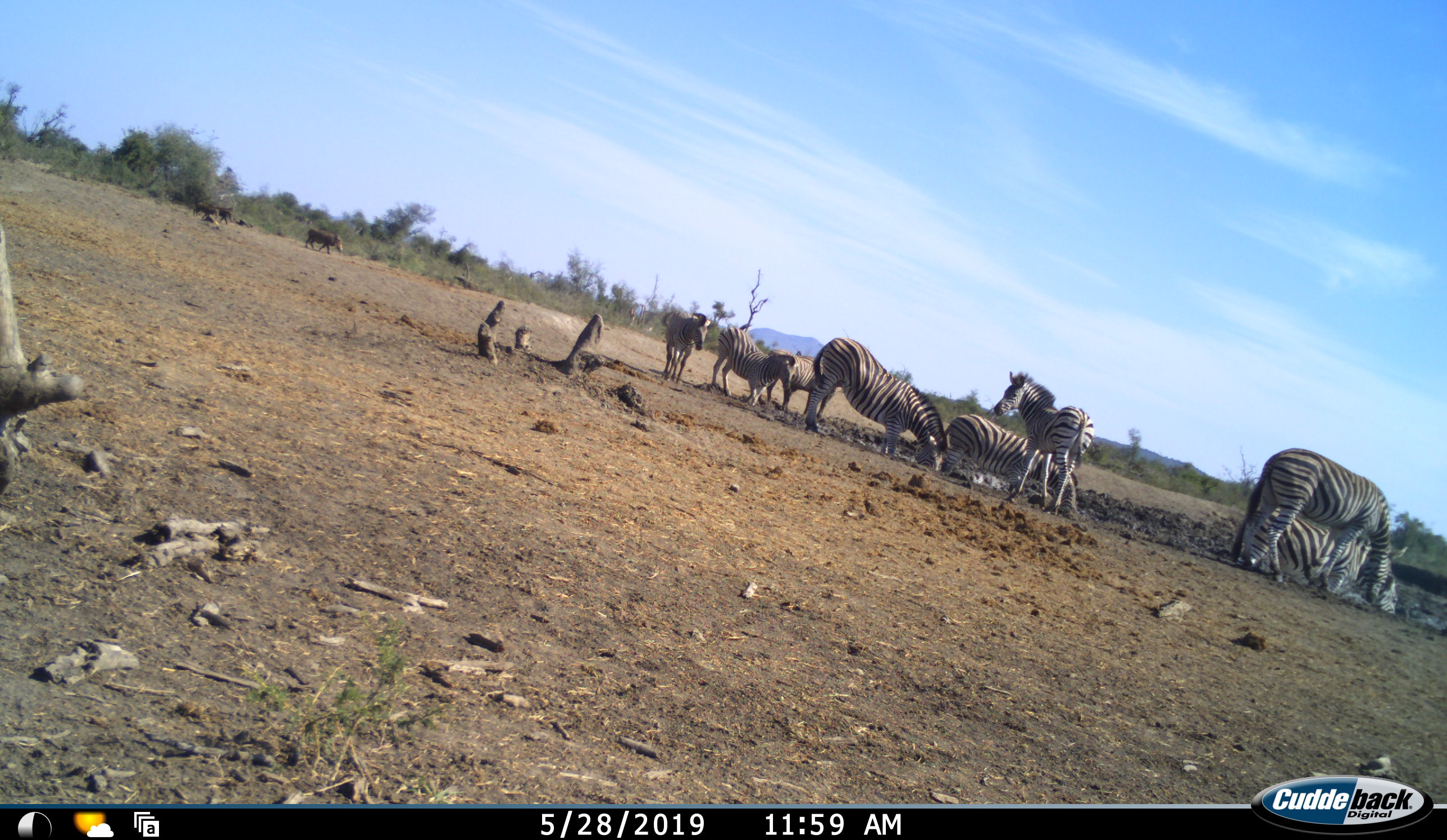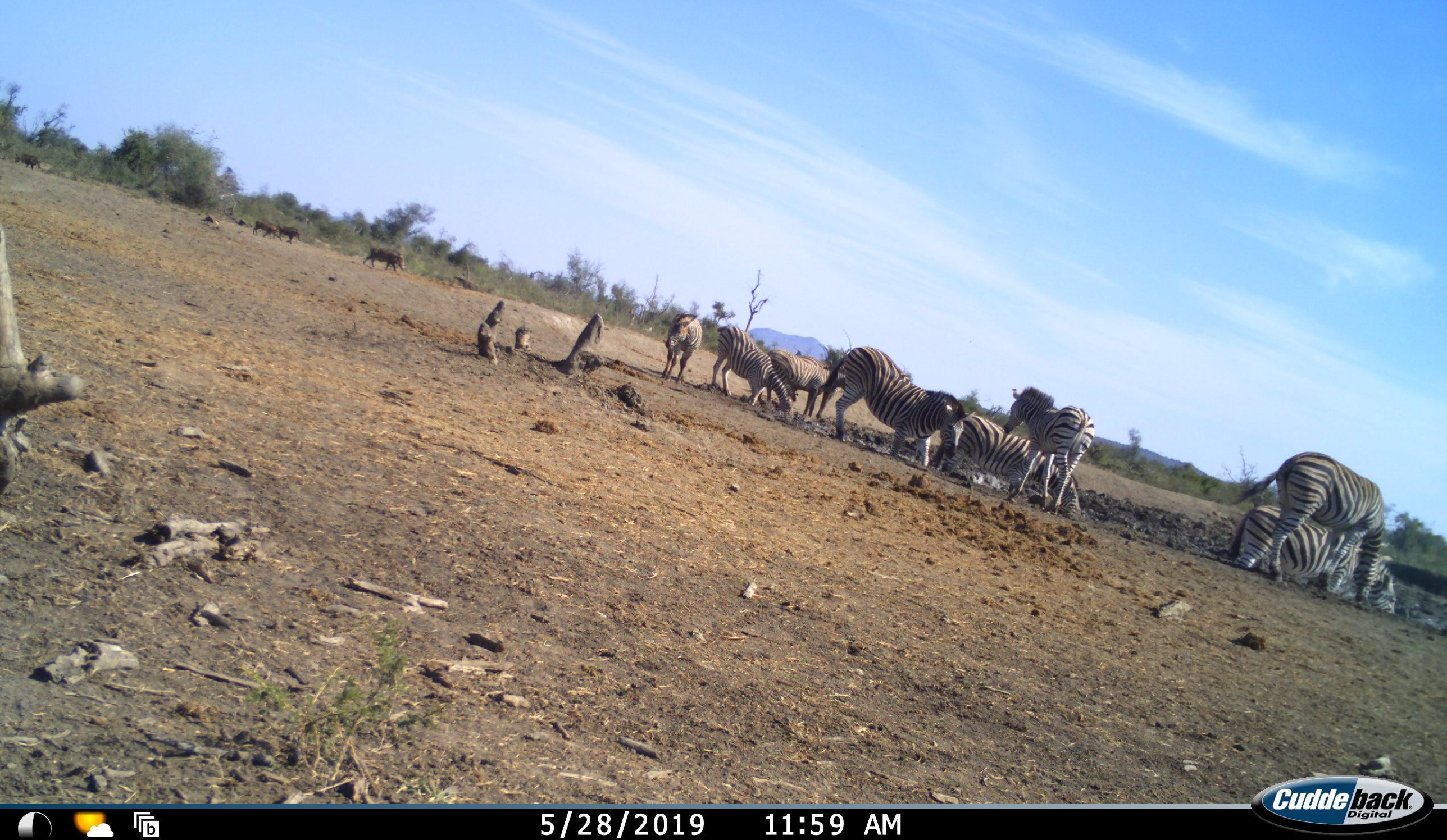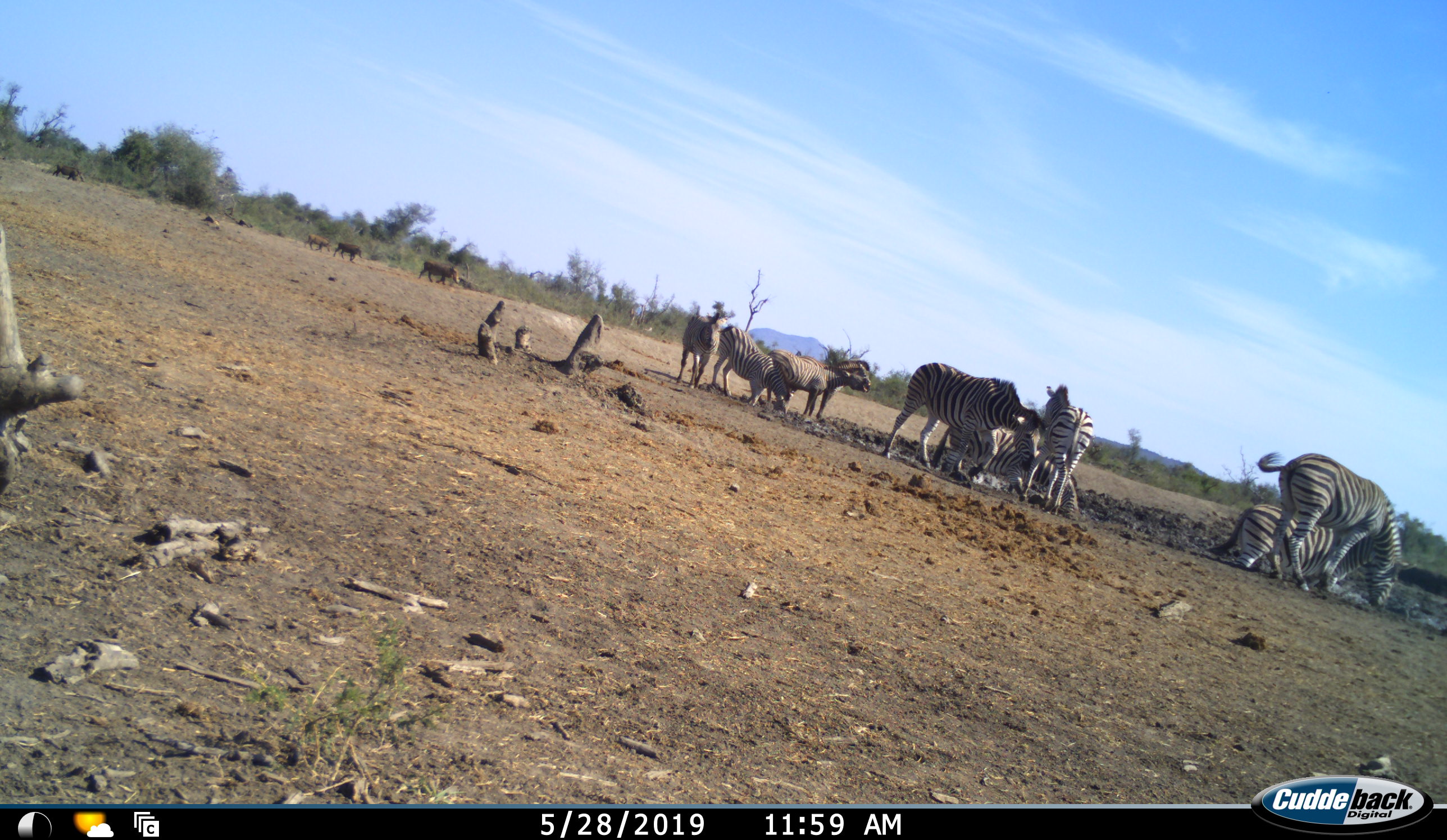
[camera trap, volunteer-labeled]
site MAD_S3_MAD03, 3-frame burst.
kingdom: Animalia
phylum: Chordata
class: Mammalia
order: Artiodactyla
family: Suidae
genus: Phacochoerus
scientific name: Phacochoerus africanus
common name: warthog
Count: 4.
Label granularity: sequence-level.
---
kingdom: Animalia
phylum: Chordata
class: Mammalia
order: Perissodactyla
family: Equidae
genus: Equus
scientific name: Equus quagga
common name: plains zebra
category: zebraplains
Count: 8.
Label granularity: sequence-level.